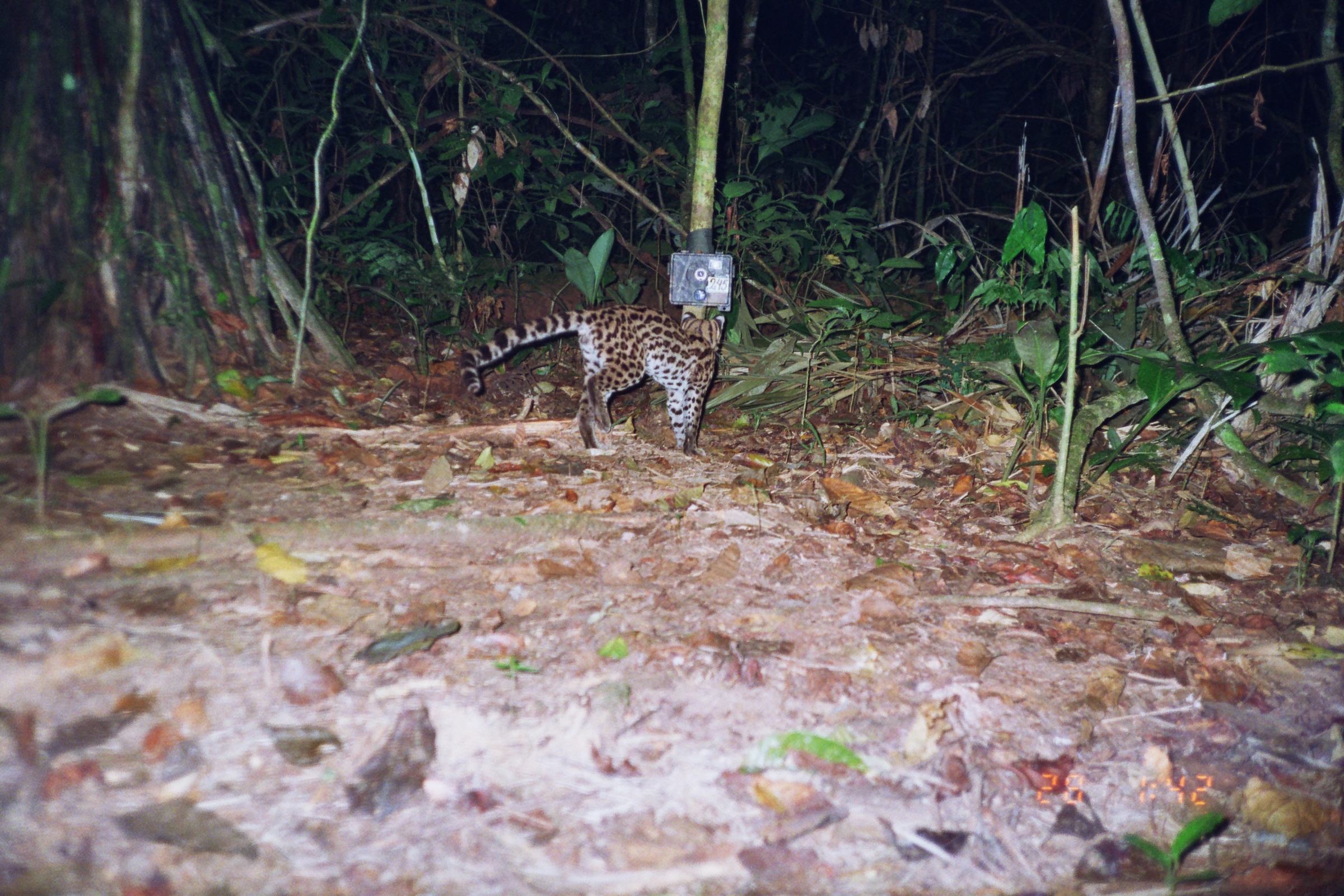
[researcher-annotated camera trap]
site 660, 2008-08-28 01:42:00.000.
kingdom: Animalia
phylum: Chordata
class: Mammalia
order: Carnivora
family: Felidae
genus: Leopardus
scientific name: Leopardus wiedii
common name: margay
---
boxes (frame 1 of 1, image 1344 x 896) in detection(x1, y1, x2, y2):
leopardus wiedii: detection(458, 303, 725, 457)